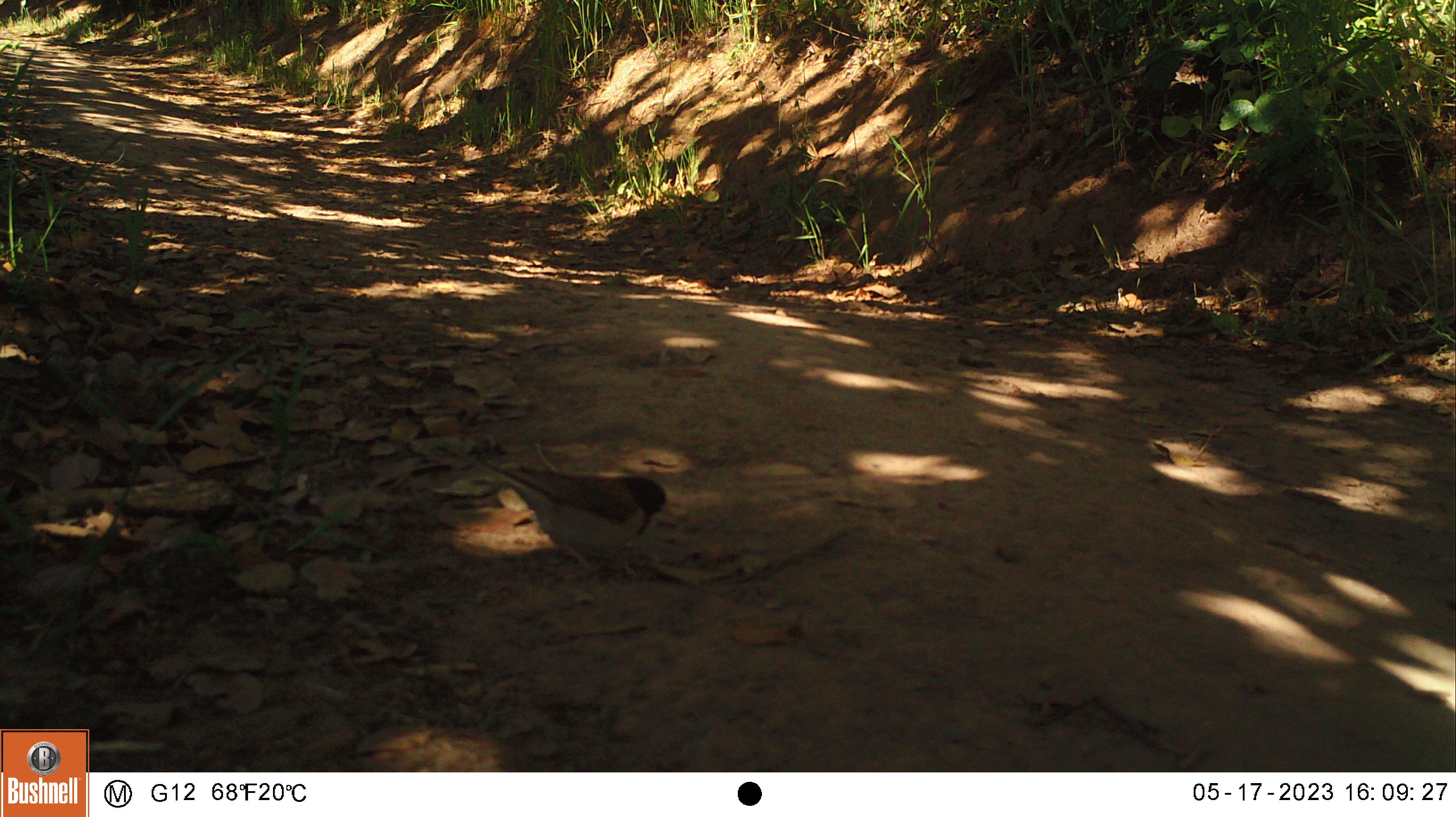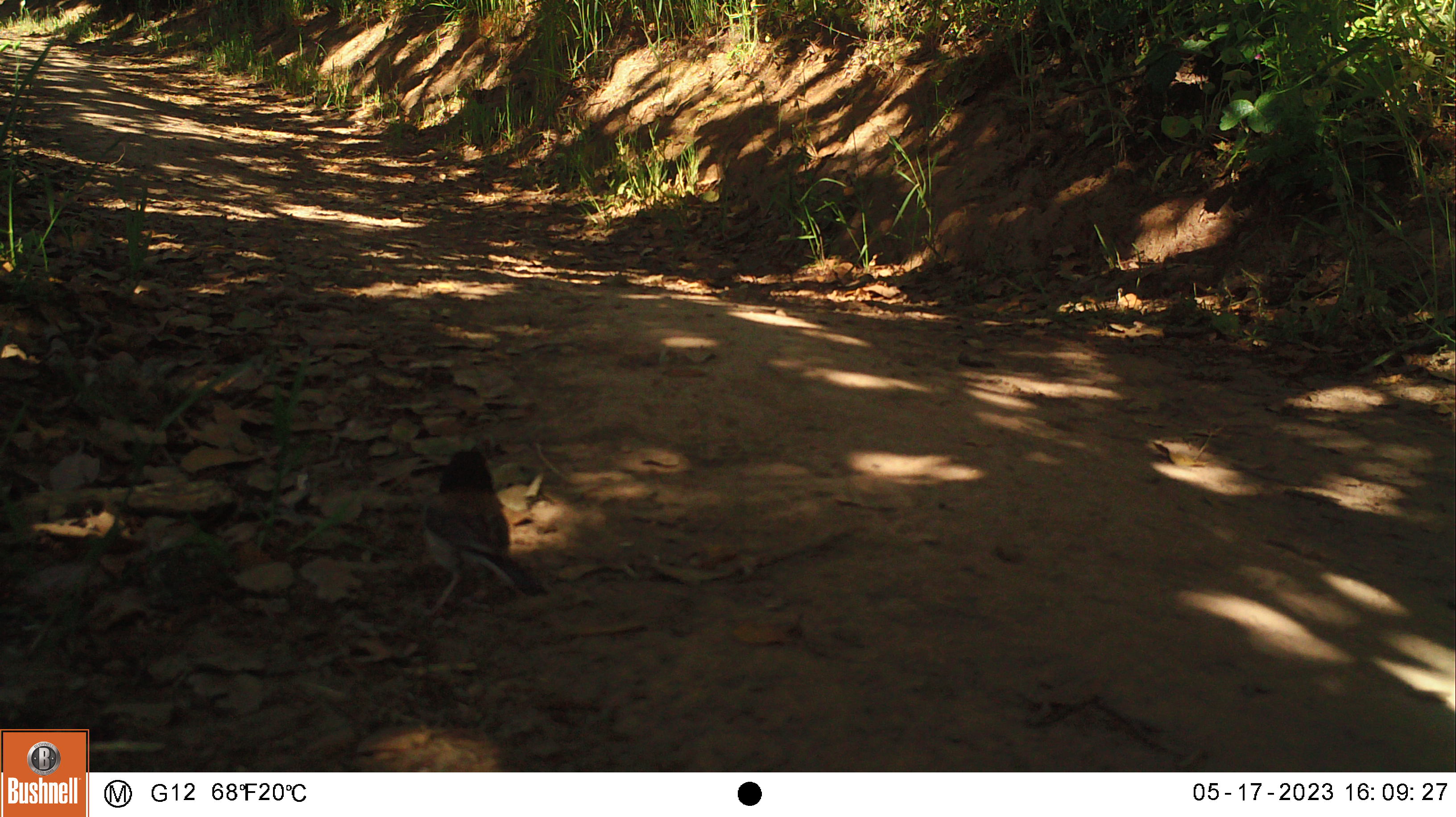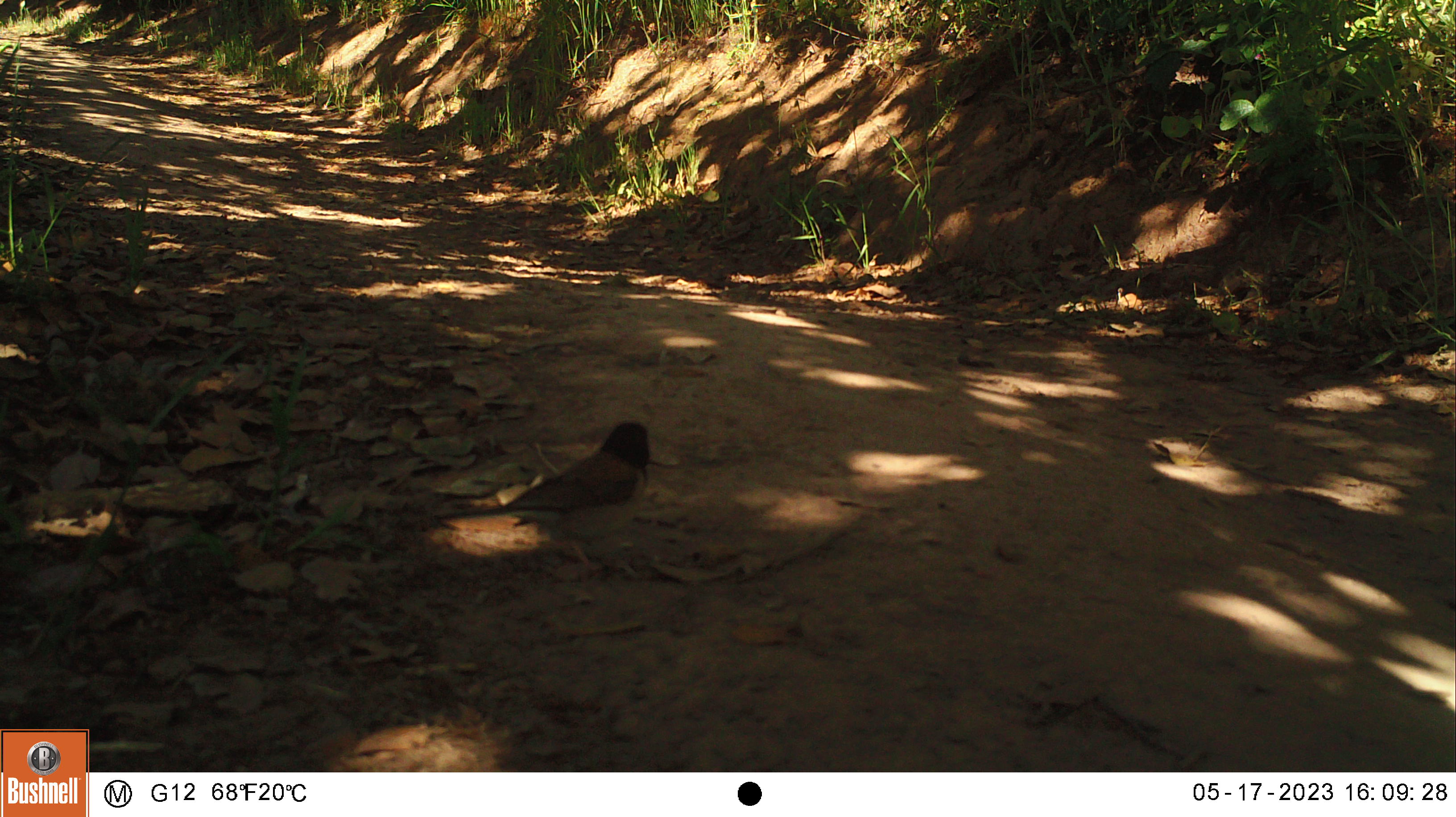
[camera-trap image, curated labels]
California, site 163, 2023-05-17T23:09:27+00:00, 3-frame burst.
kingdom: Animalia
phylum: Chordata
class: Aves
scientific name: Aves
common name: bird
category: unknown bird